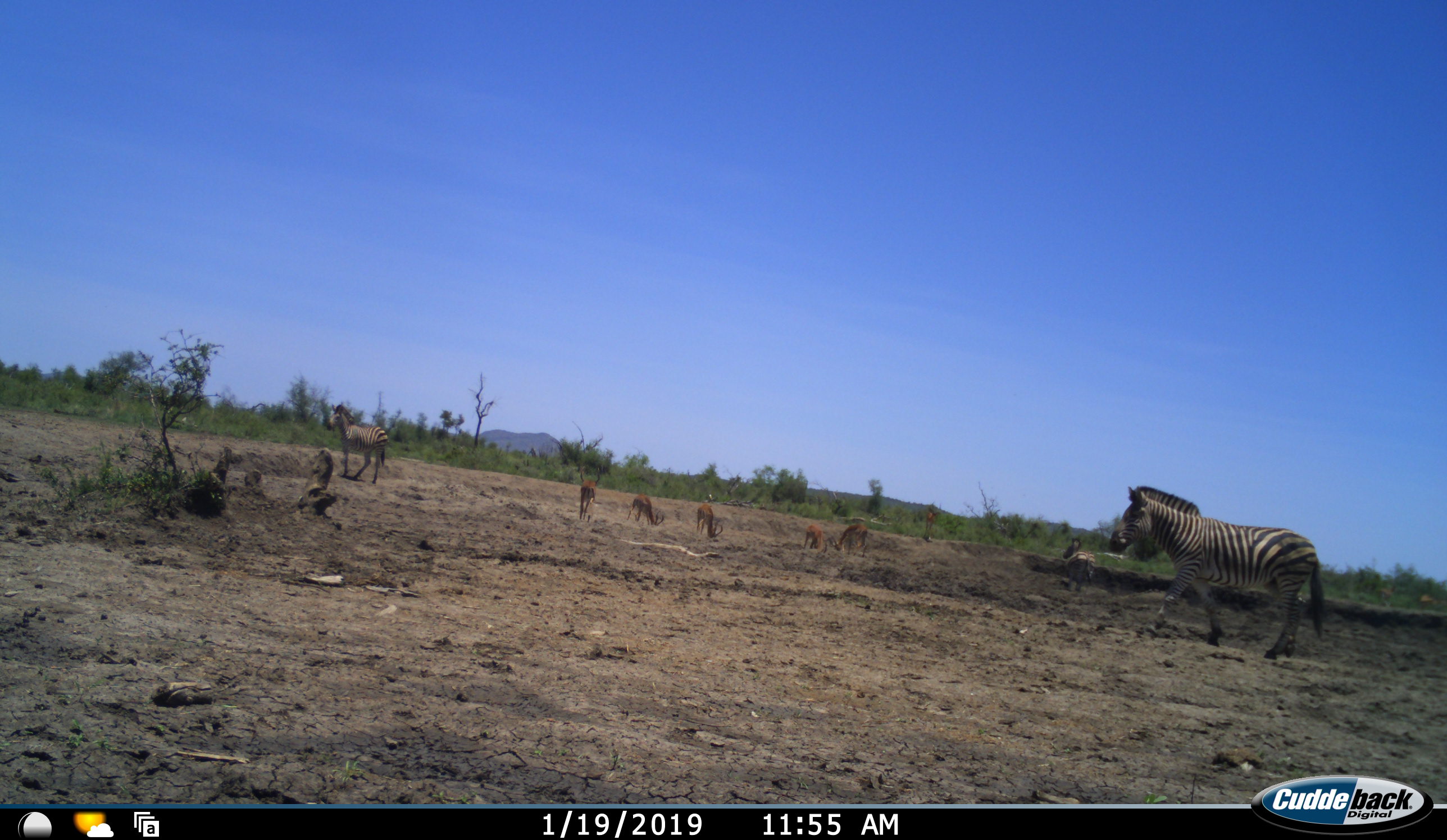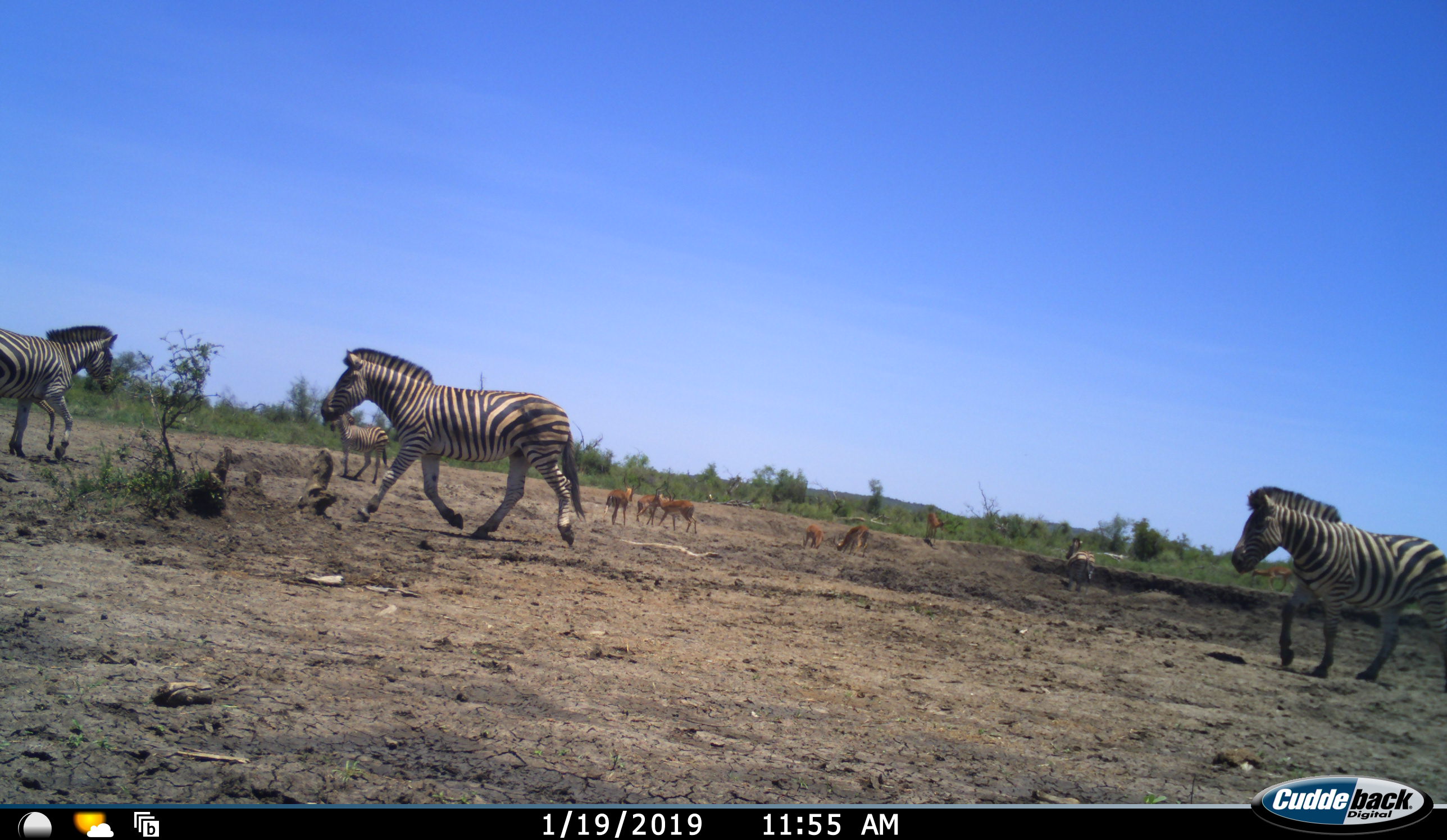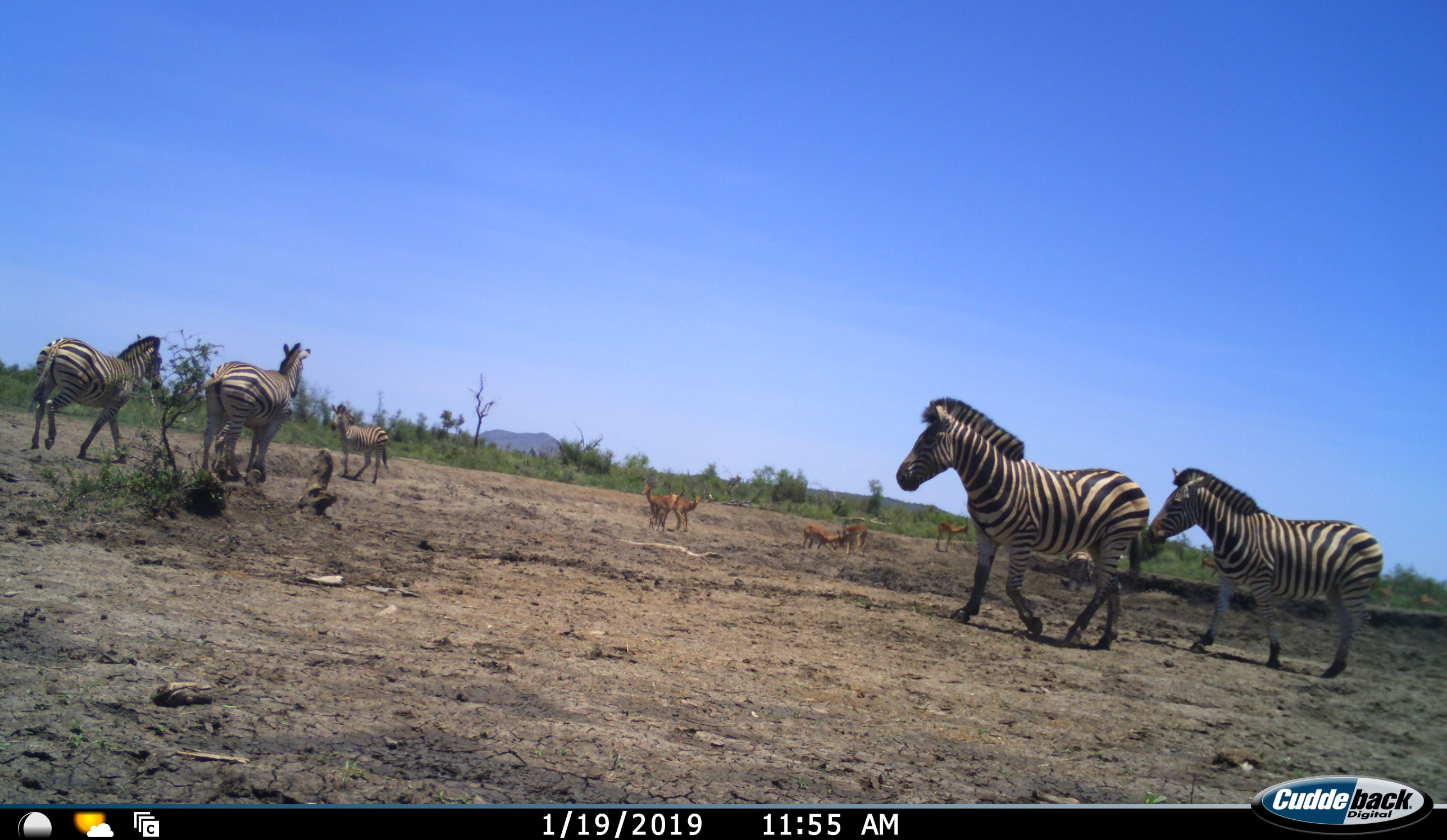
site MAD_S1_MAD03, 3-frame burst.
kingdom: Animalia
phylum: Chordata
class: Mammalia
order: Artiodactyla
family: Bovidae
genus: Aepyceros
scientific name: Aepyceros melampus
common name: impala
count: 6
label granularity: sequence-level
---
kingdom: Animalia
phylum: Chordata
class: Mammalia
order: Perissodactyla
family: Equidae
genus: Equus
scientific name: Equus quagga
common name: plains zebra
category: zebraplains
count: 6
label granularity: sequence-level